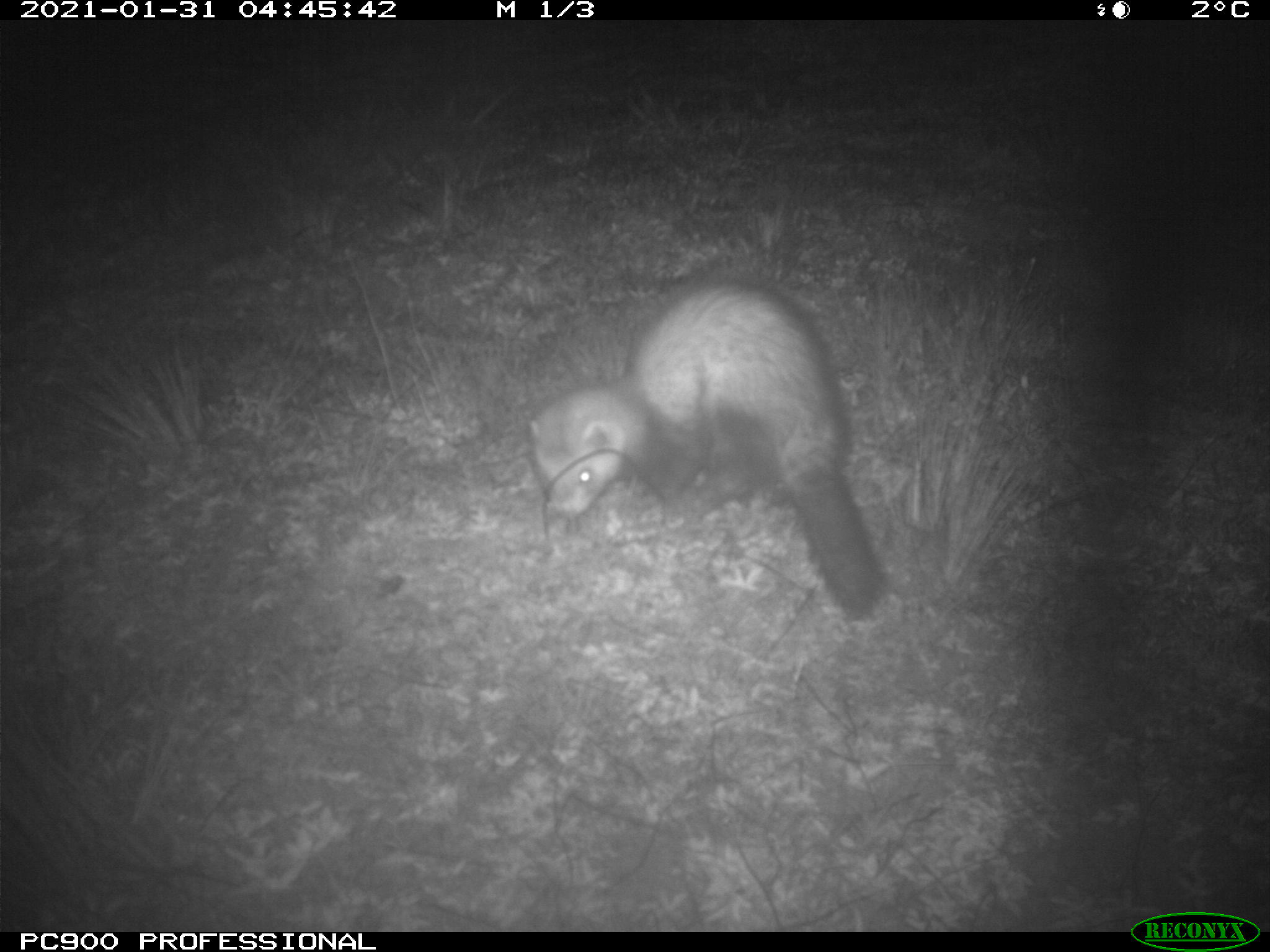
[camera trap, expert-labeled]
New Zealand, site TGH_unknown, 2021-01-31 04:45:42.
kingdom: Animalia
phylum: Chordata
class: Mammalia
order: Carnivora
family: Mustelidae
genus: Mustela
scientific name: Mustela furo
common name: ferret